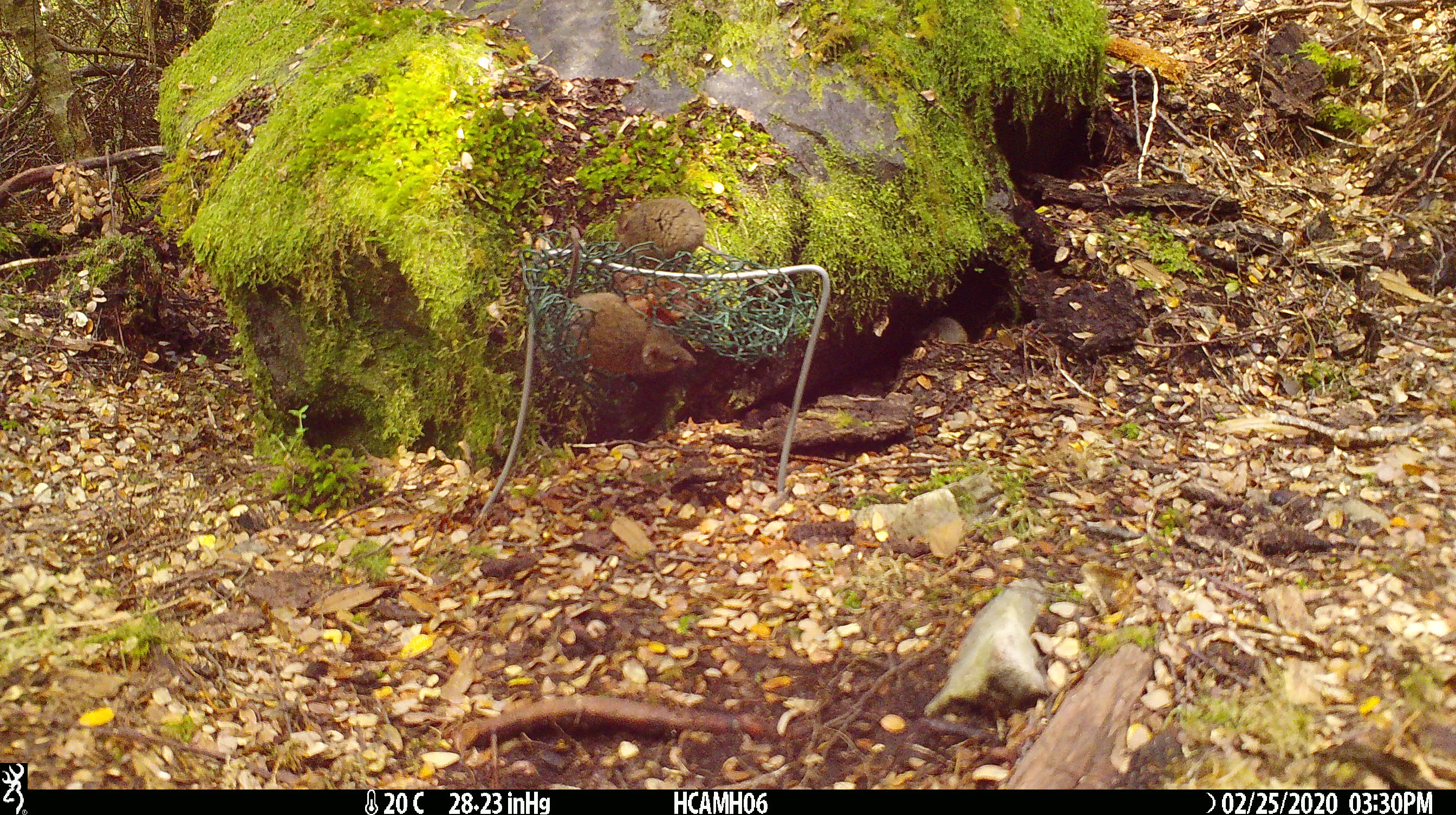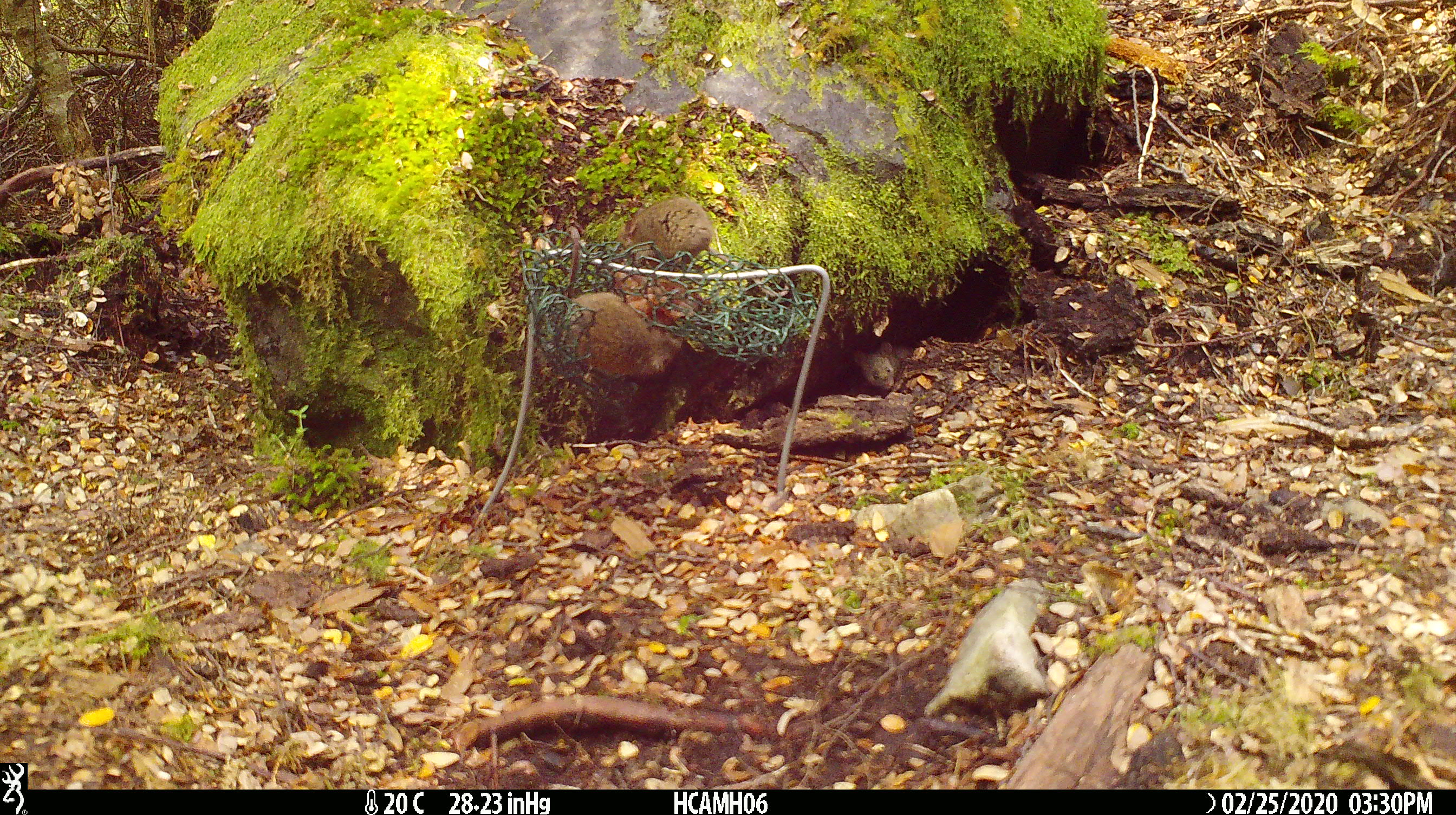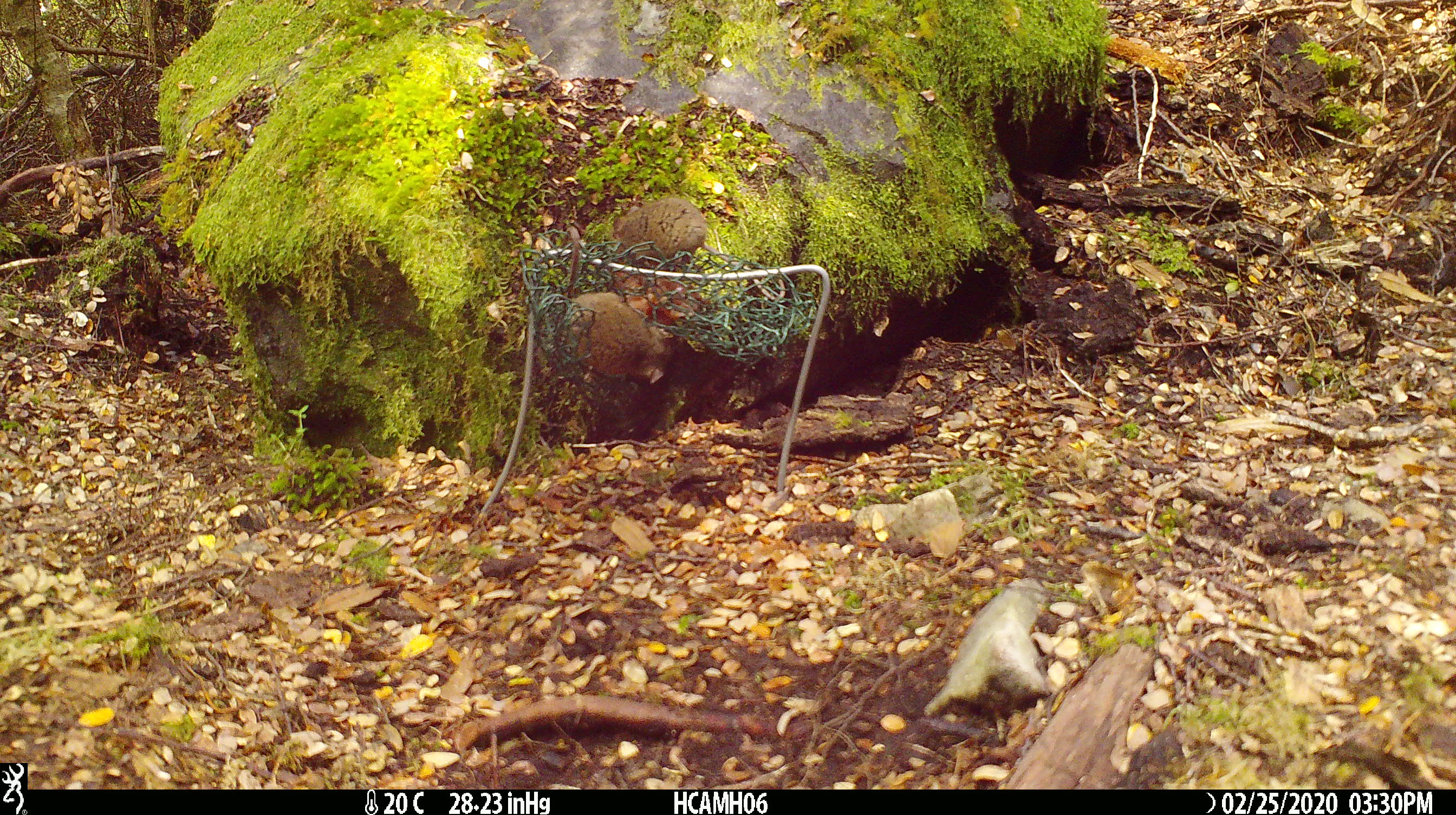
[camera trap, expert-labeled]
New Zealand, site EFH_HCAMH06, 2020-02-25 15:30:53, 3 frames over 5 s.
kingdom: Animalia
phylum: Chordata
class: Mammalia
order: Rodentia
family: Muridae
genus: Mus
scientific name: Mus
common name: mouse